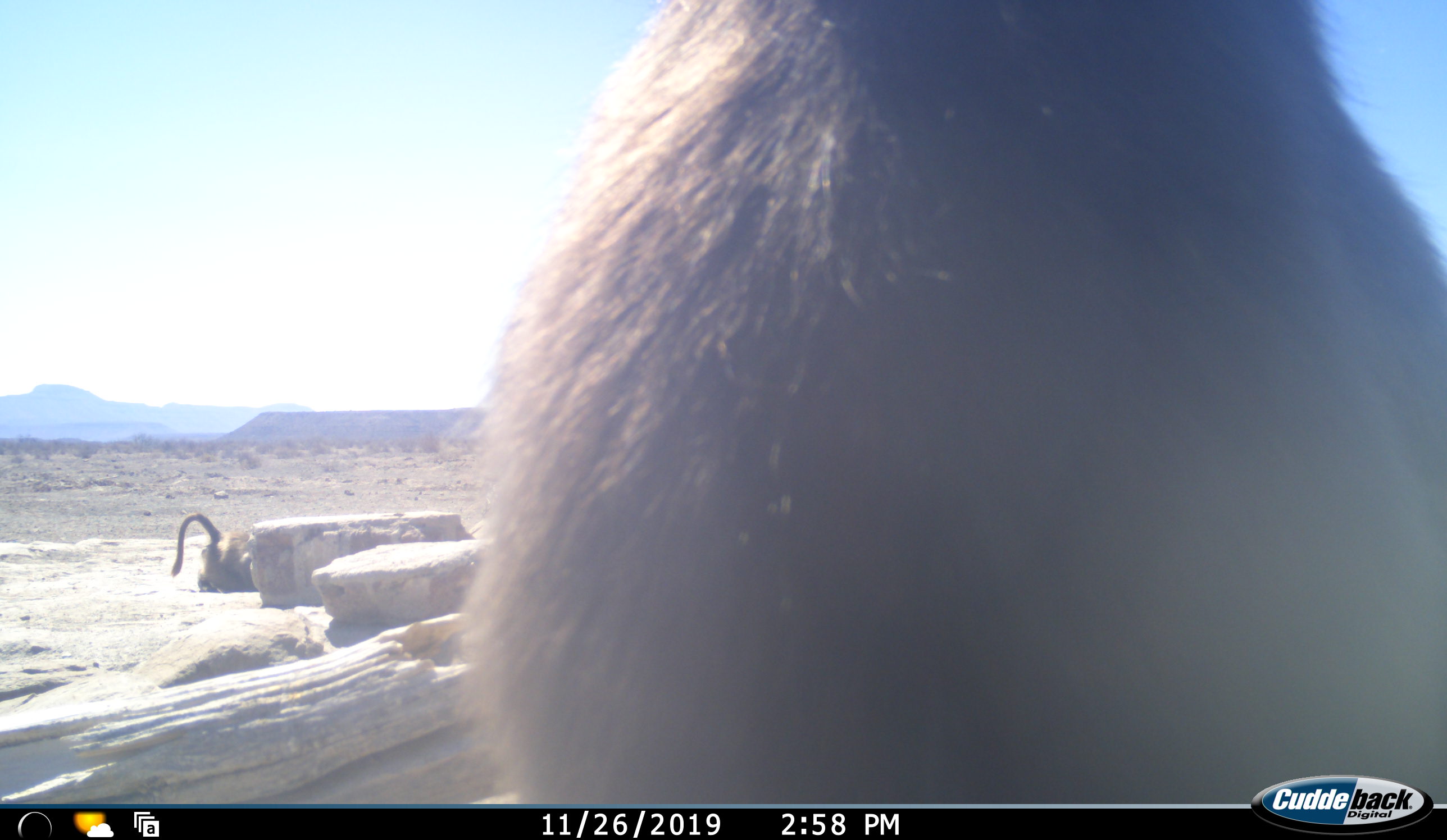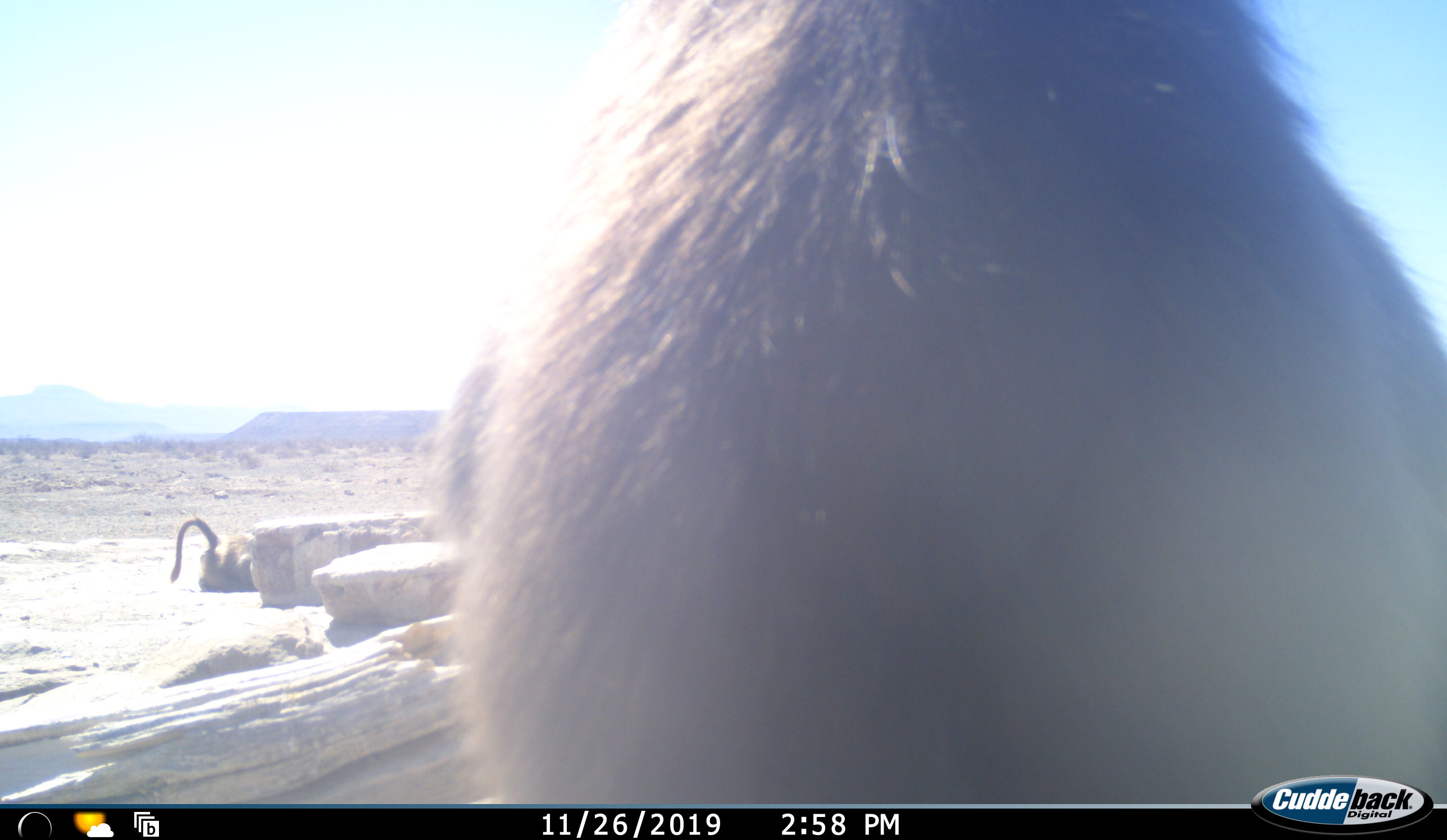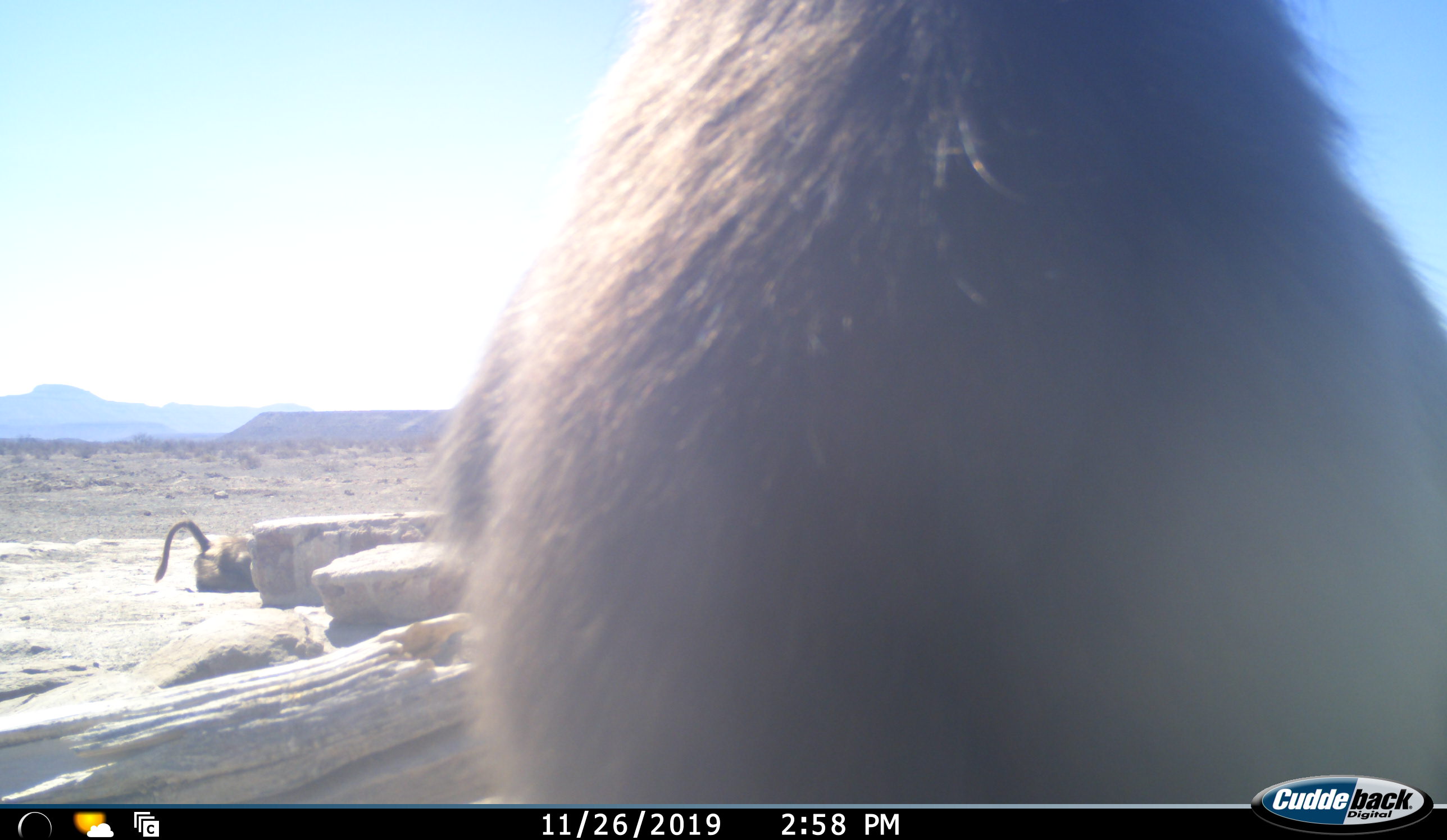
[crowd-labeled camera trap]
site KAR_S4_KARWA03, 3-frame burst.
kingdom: Animalia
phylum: Chordata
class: Mammalia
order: Primates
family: Cercopithecidae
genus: Papio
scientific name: Papio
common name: baboon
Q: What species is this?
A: Baboon (Papio).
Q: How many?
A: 2.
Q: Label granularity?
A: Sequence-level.